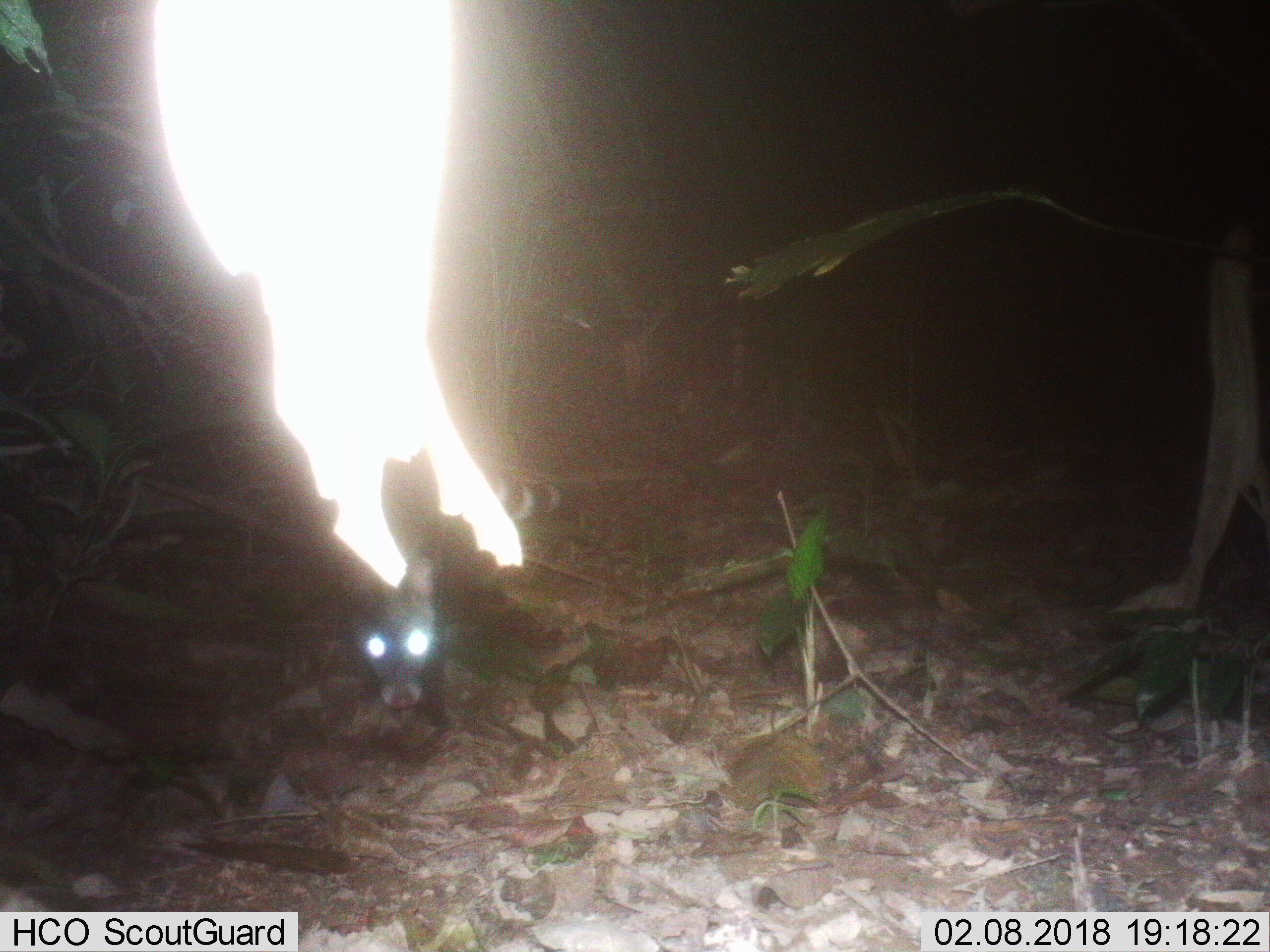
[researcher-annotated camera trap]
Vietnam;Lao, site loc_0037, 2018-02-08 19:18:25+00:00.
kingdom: Animalia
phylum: Chordata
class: Mammalia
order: Carnivora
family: Viverridae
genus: Viverra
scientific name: Viverra zibetha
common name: large indian civet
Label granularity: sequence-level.